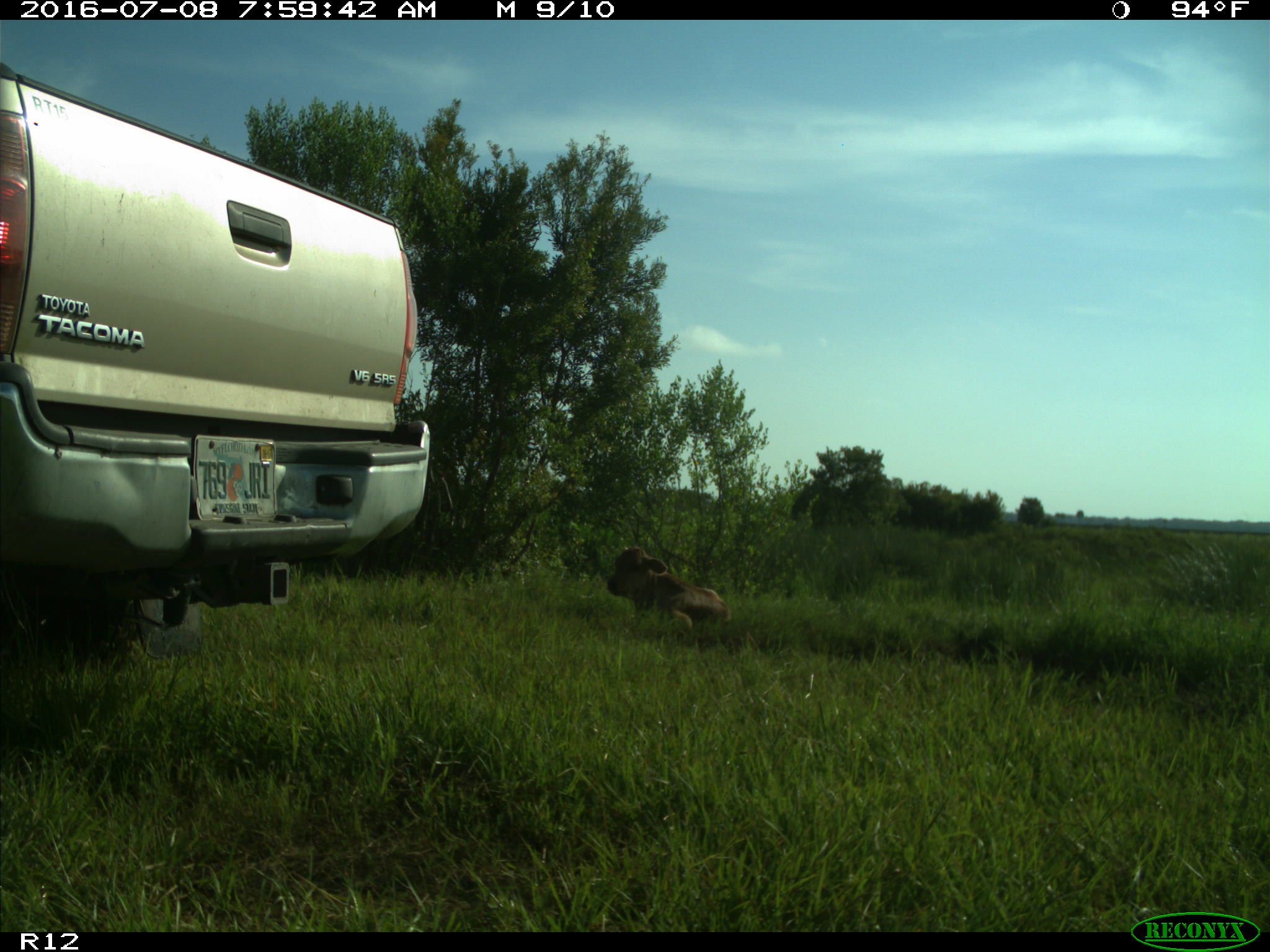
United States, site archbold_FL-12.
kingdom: Animalia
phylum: Chordata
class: Mammalia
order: Artiodactyla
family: Bovidae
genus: Bos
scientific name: Bos taurus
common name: domestic cow